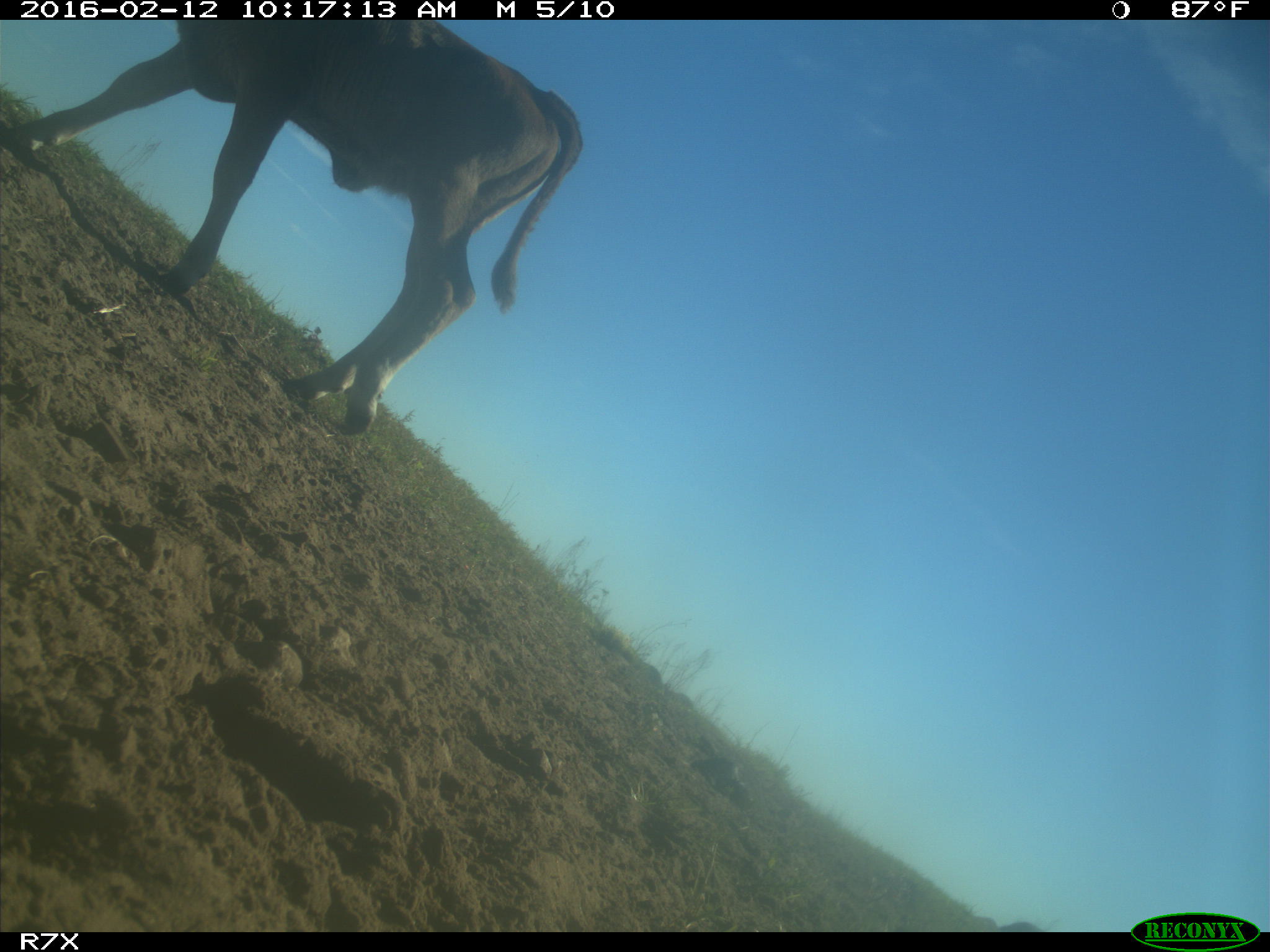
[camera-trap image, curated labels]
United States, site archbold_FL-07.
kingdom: Animalia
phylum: Chordata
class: Mammalia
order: Artiodactyla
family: Bovidae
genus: Bos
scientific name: Bos taurus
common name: domestic cow